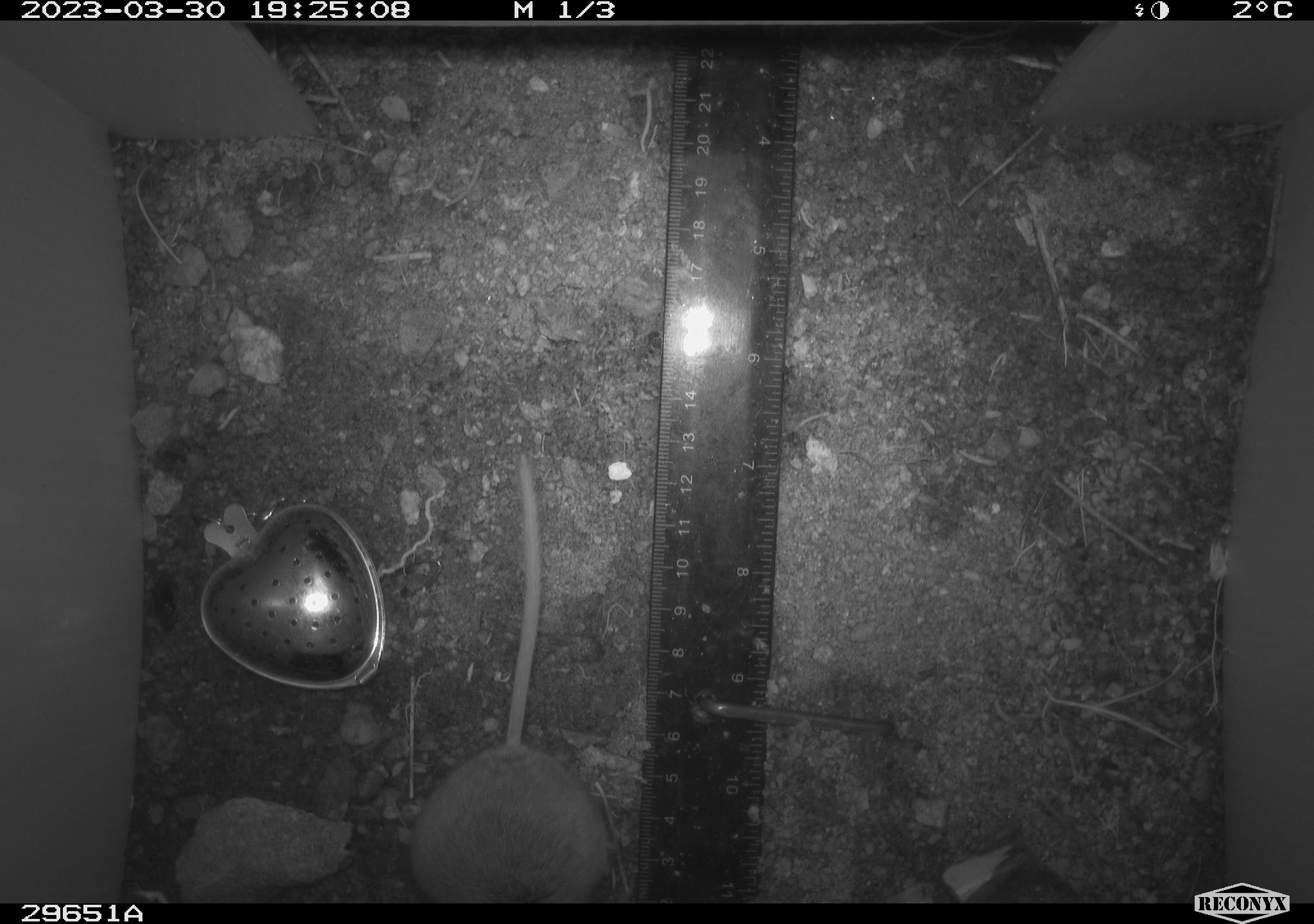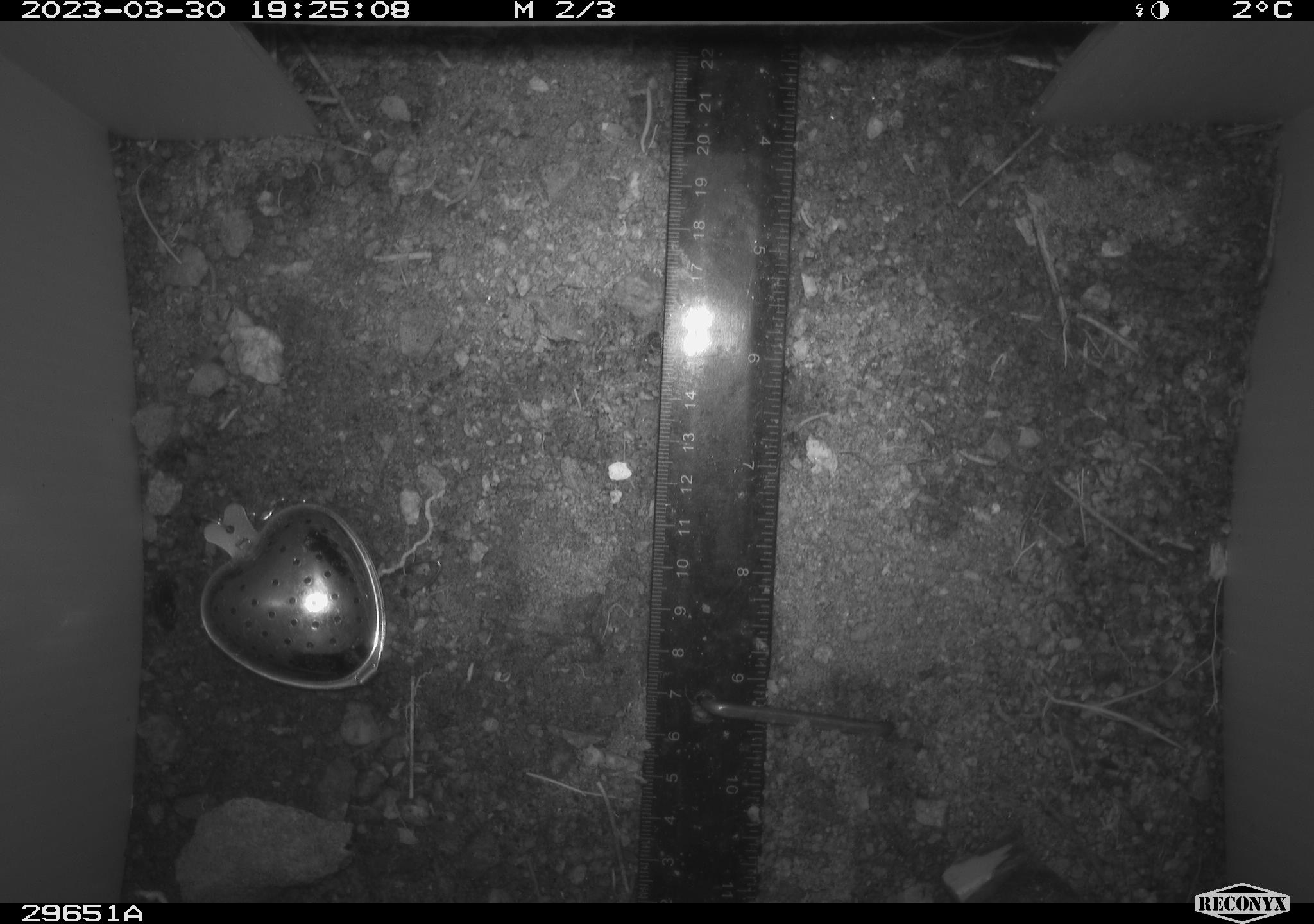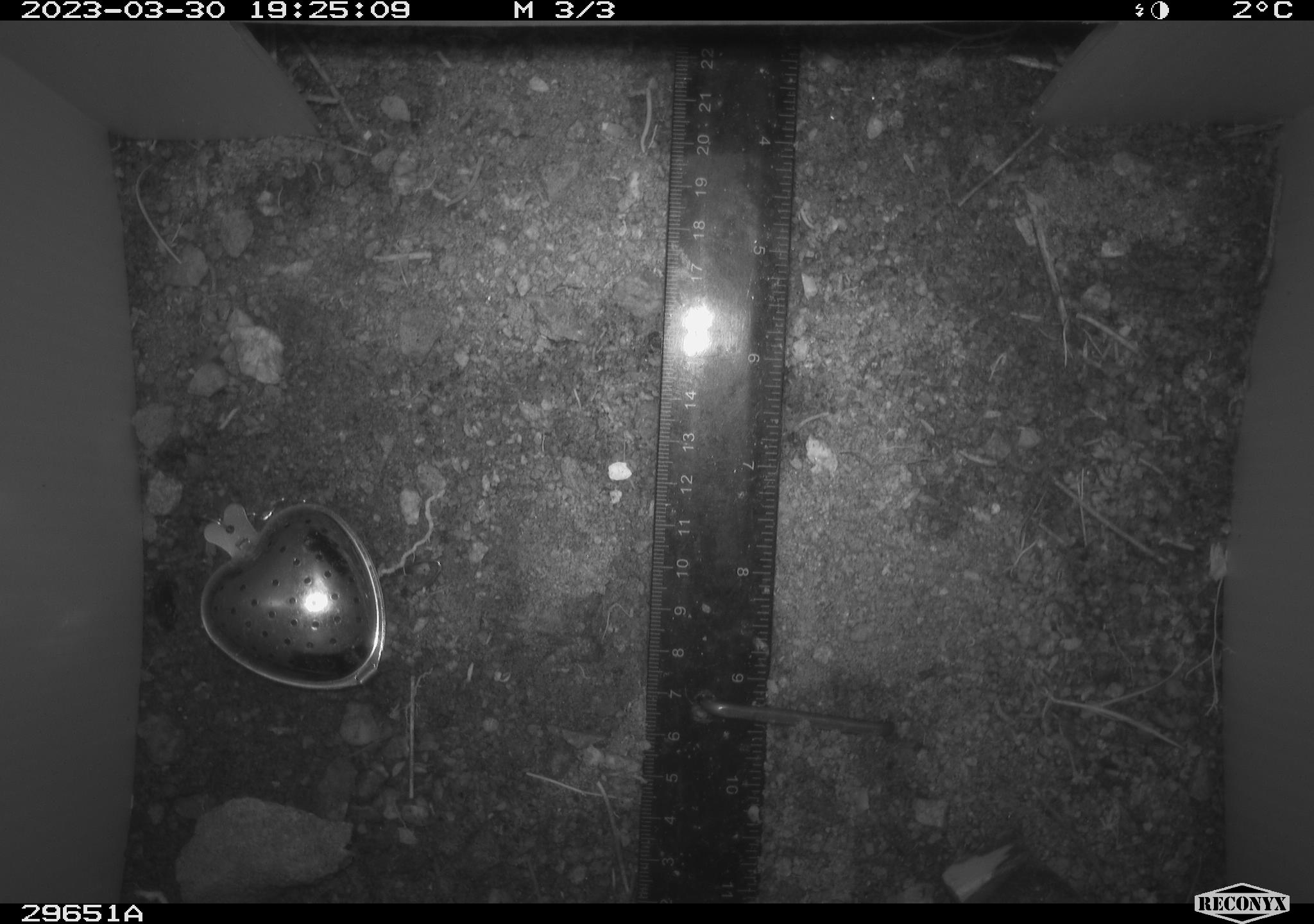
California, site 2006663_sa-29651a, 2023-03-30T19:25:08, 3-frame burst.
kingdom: Animalia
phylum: Chordata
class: Mammalia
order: Rodentia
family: Cricetidae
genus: Peromyscus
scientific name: Peromyscus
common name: deer mice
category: peromyscus species